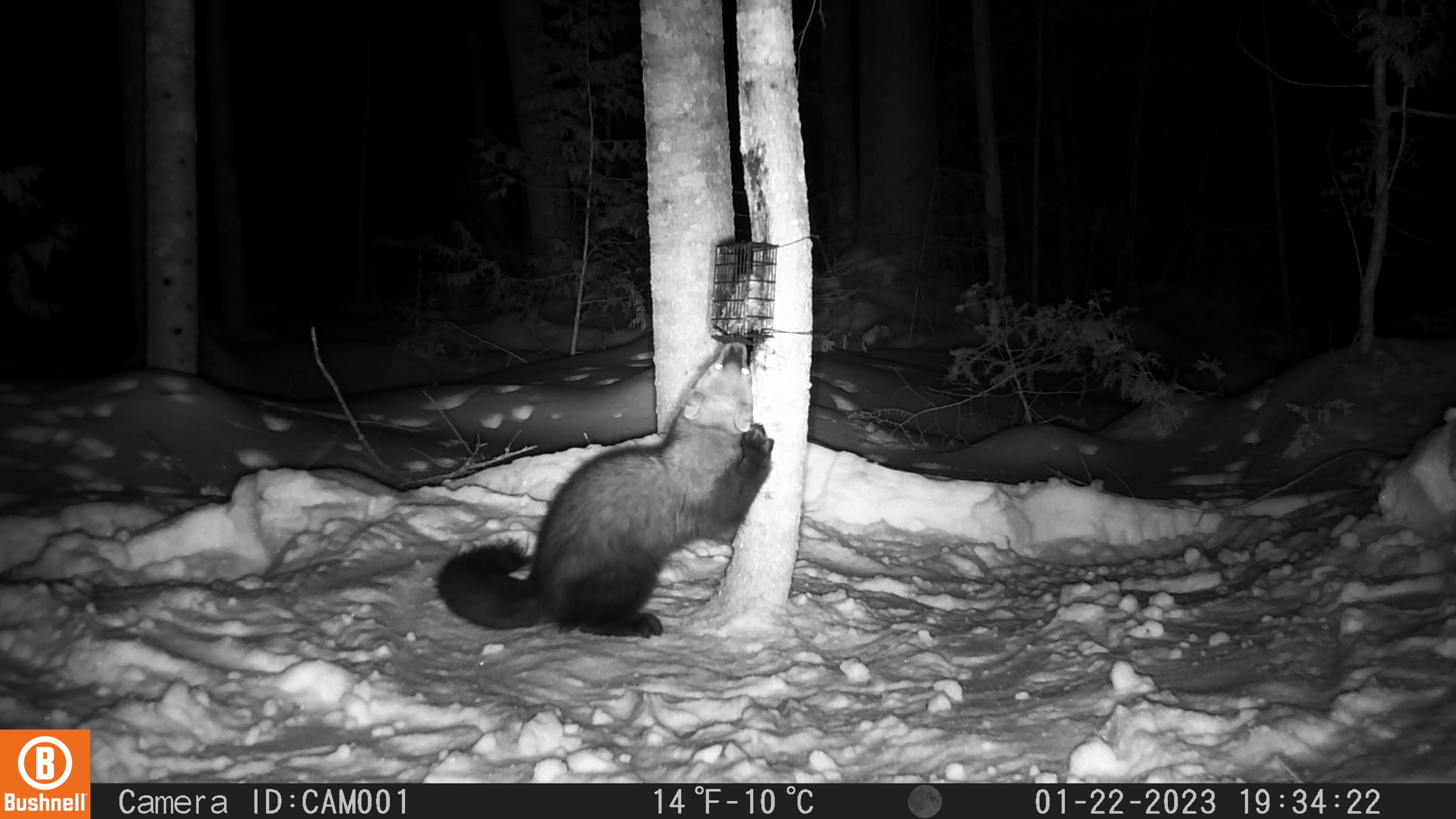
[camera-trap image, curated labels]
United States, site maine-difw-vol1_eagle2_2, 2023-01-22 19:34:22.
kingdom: Animalia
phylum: Chordata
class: Mammalia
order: Carnivora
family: Mustelidae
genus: Pekania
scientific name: Pekania pennanti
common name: fisher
Fisher (Pekania pennanti).